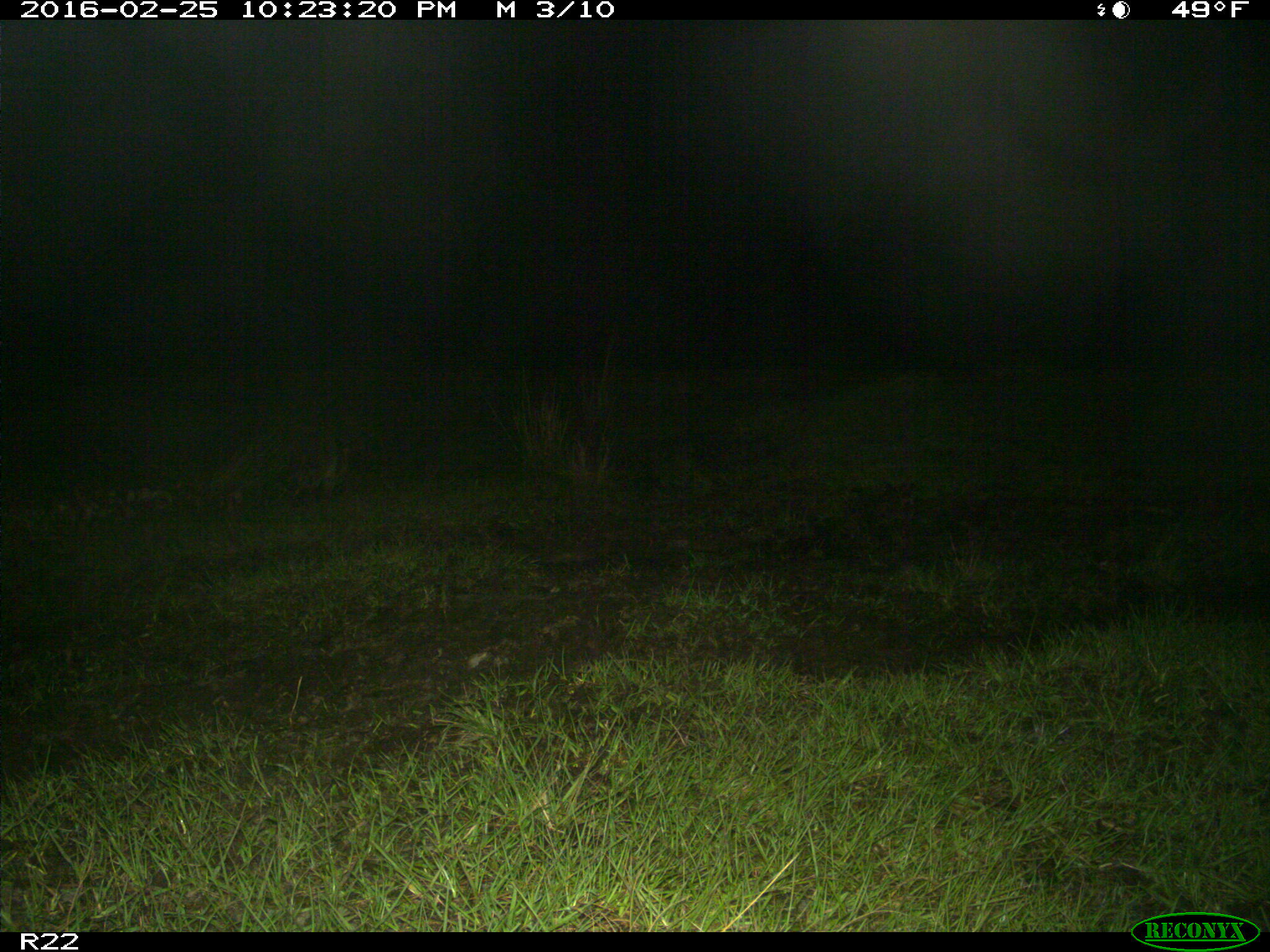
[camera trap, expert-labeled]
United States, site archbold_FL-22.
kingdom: Animalia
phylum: Chordata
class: Mammalia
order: Carnivora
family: Procyonidae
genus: Procyon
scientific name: Procyon lotor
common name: common raccoon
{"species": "Procyon lotor (common raccoon)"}